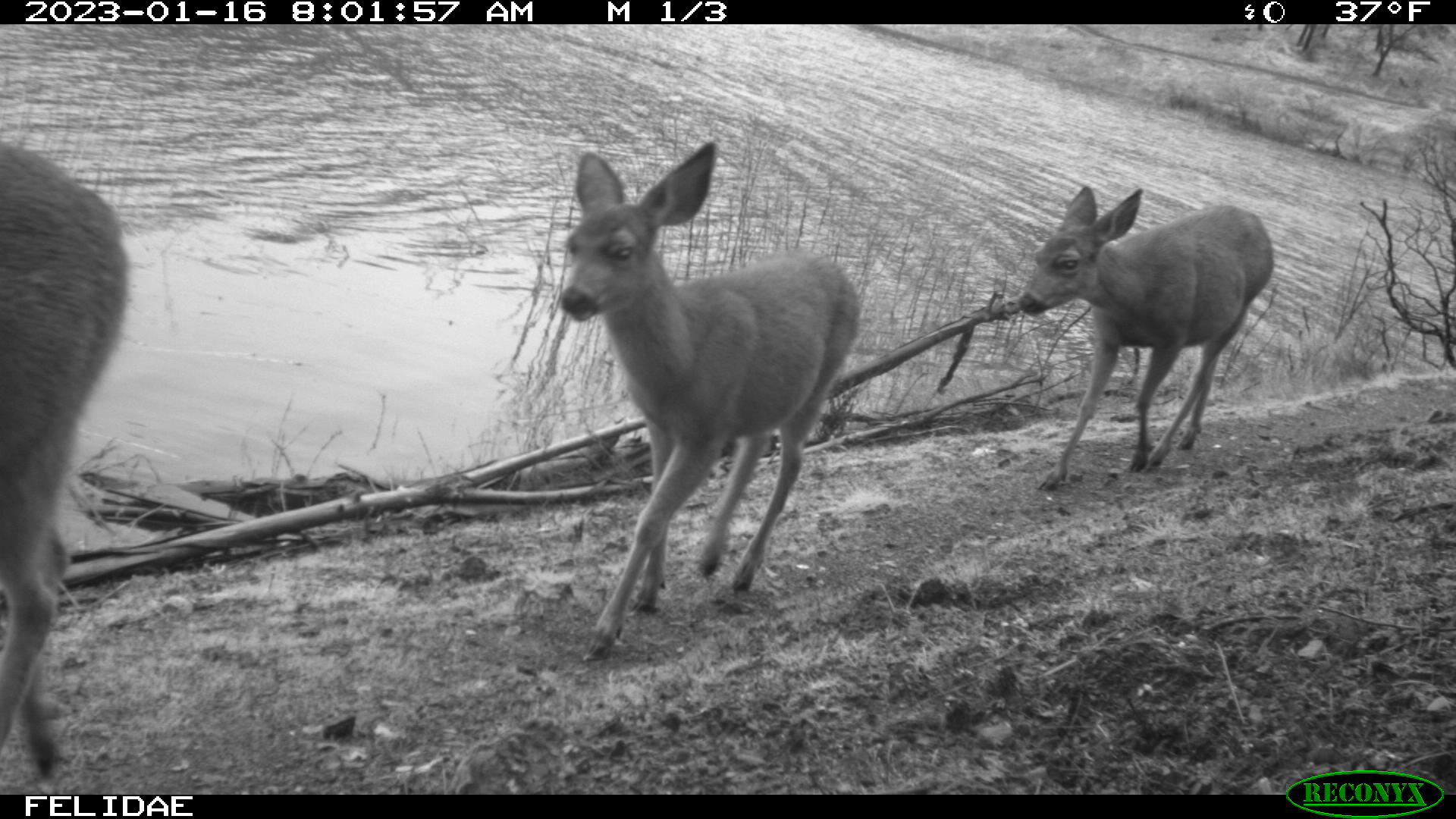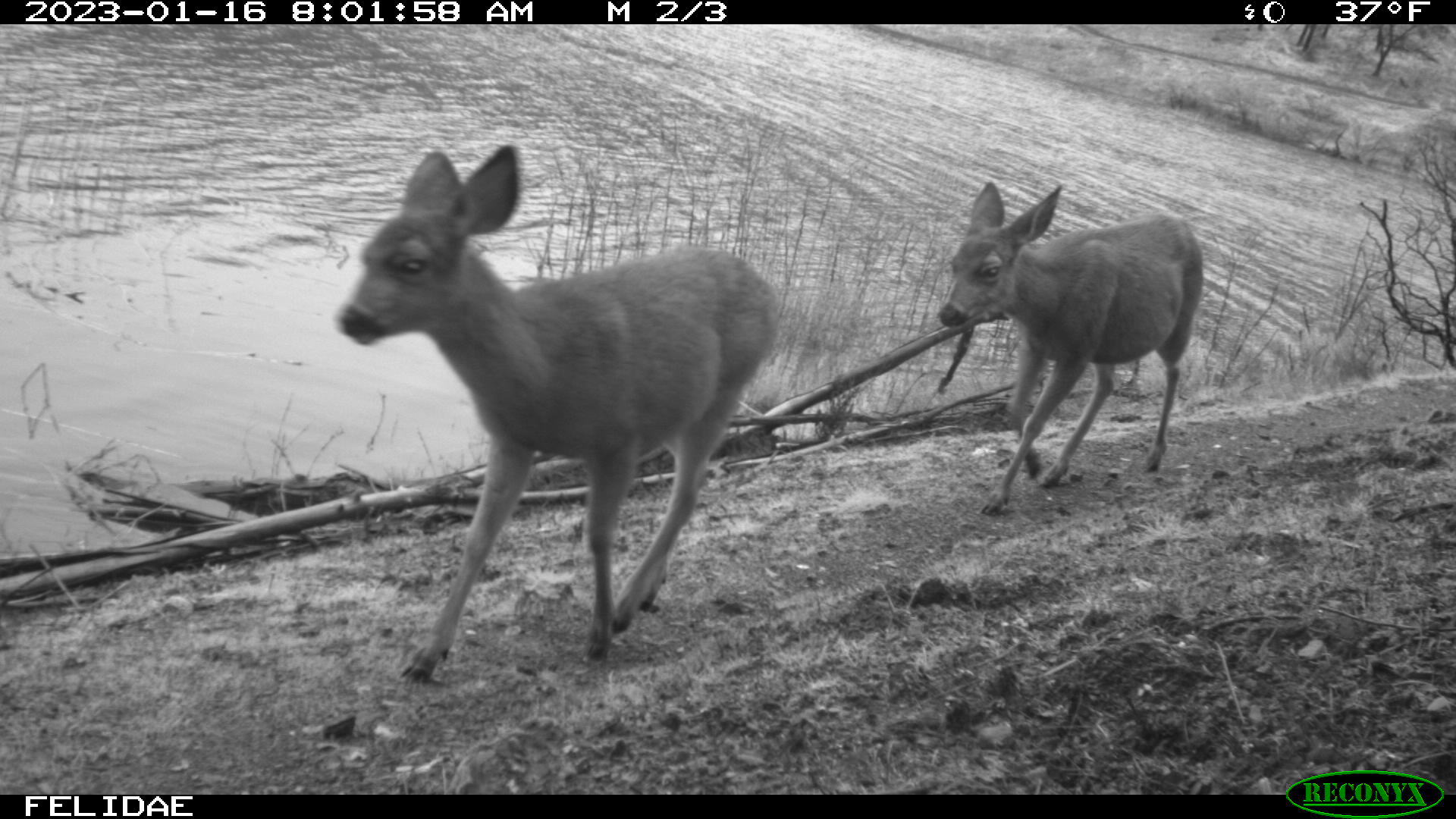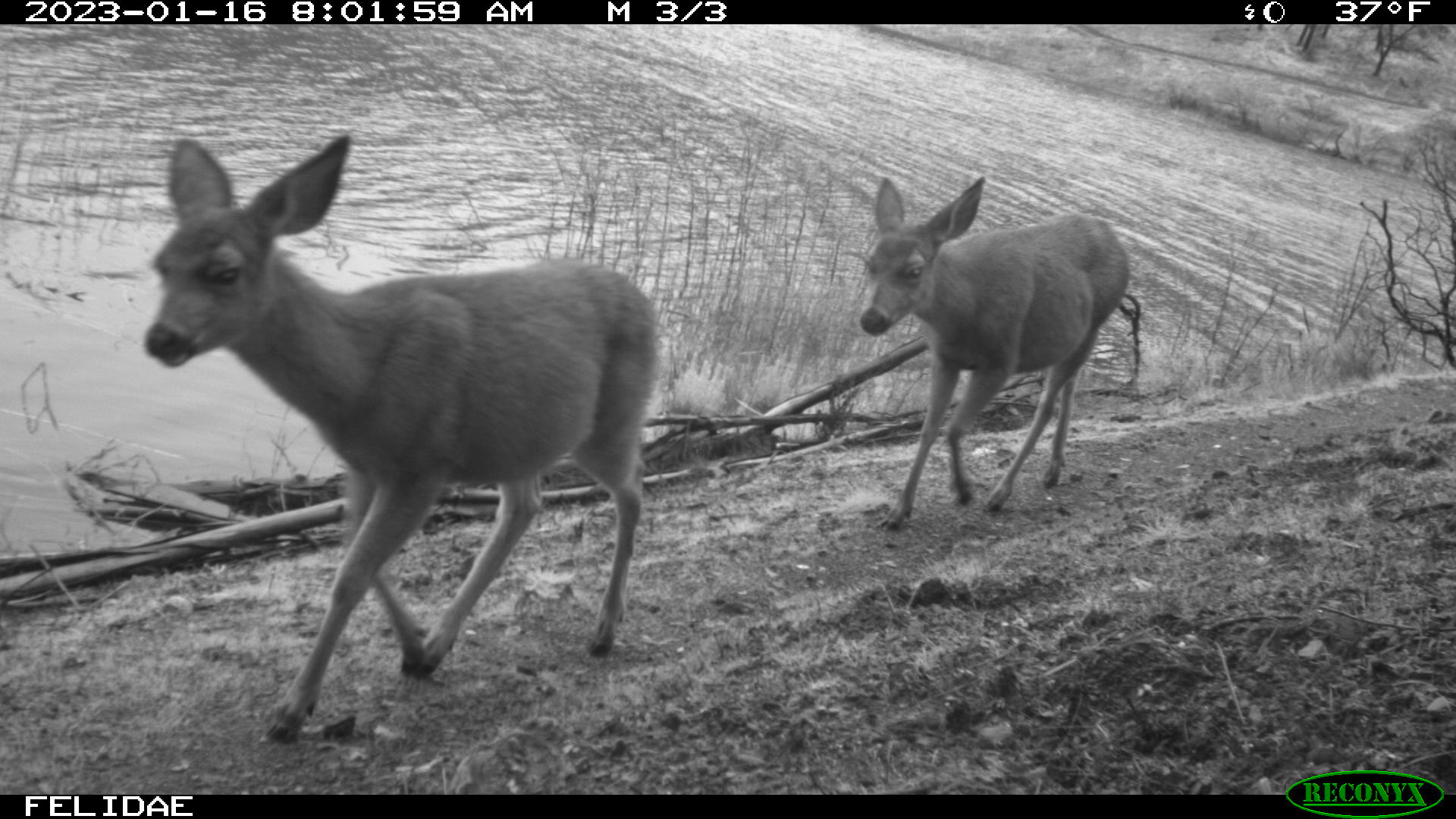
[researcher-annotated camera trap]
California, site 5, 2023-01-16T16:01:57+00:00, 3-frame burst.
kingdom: Animalia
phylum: Chordata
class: Mammalia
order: Artiodactyla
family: Cervidae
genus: Odocoileus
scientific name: Odocoileus hemionus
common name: mule deer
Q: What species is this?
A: Mule deer (Odocoileus hemionus).